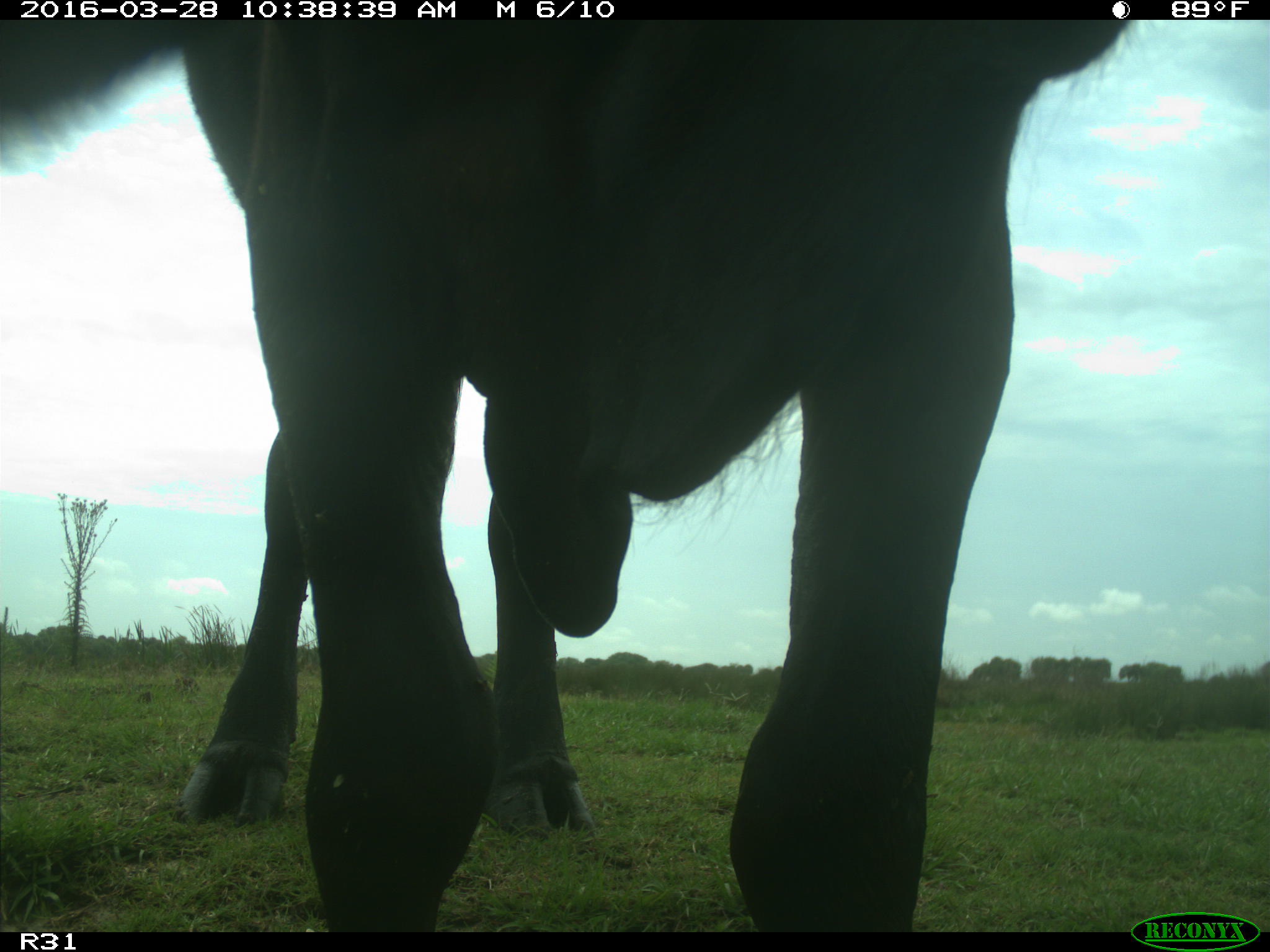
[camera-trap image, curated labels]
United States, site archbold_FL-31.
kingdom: Animalia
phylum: Chordata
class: Mammalia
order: Artiodactyla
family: Bovidae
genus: Bos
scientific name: Bos taurus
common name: domestic cow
Bos taurus (domestic cow).